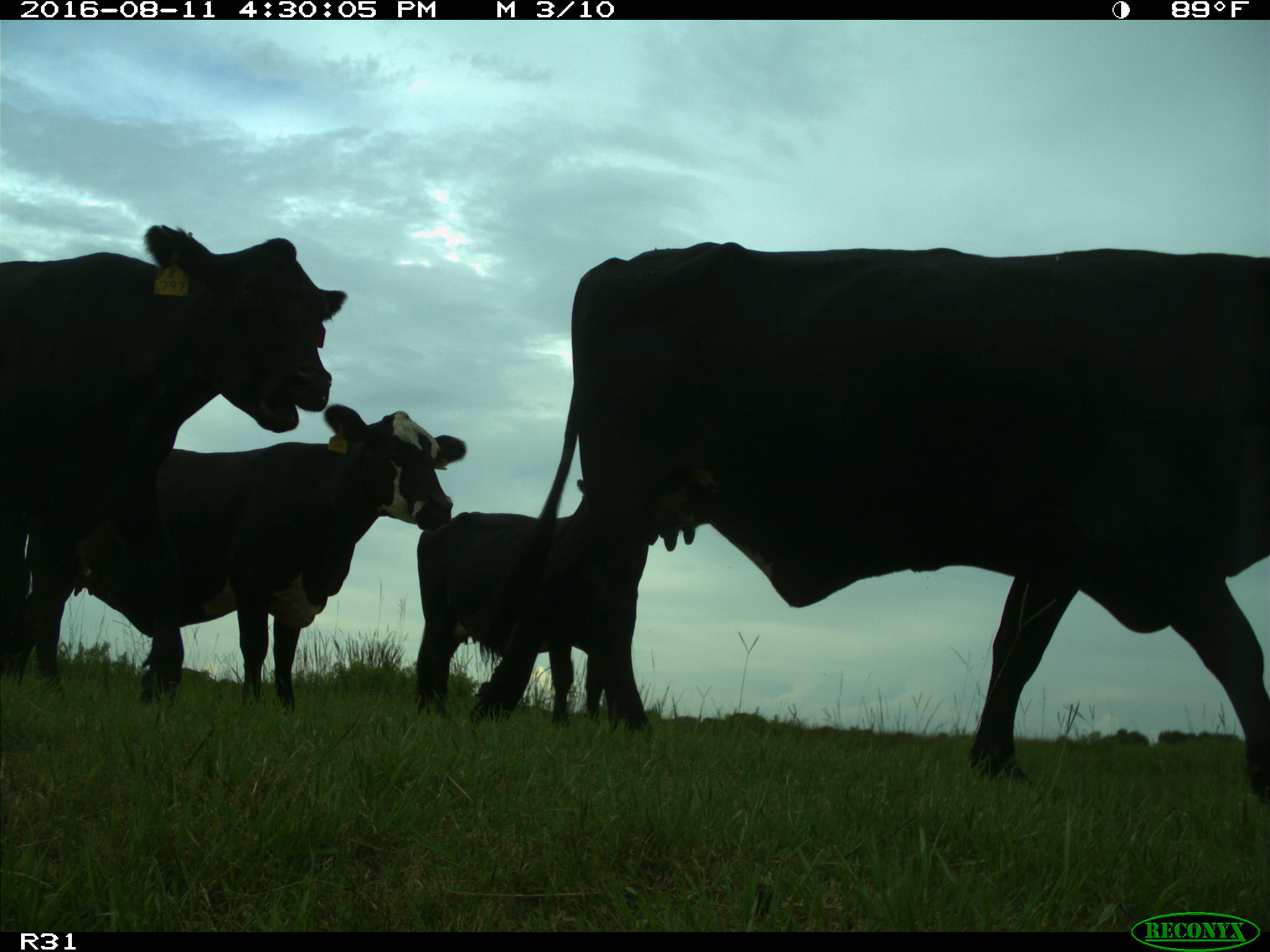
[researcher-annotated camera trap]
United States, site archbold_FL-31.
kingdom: Animalia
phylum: Chordata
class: Mammalia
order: Artiodactyla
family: Bovidae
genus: Bos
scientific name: Bos taurus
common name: domestic cow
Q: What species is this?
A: Bos taurus (domestic cow).